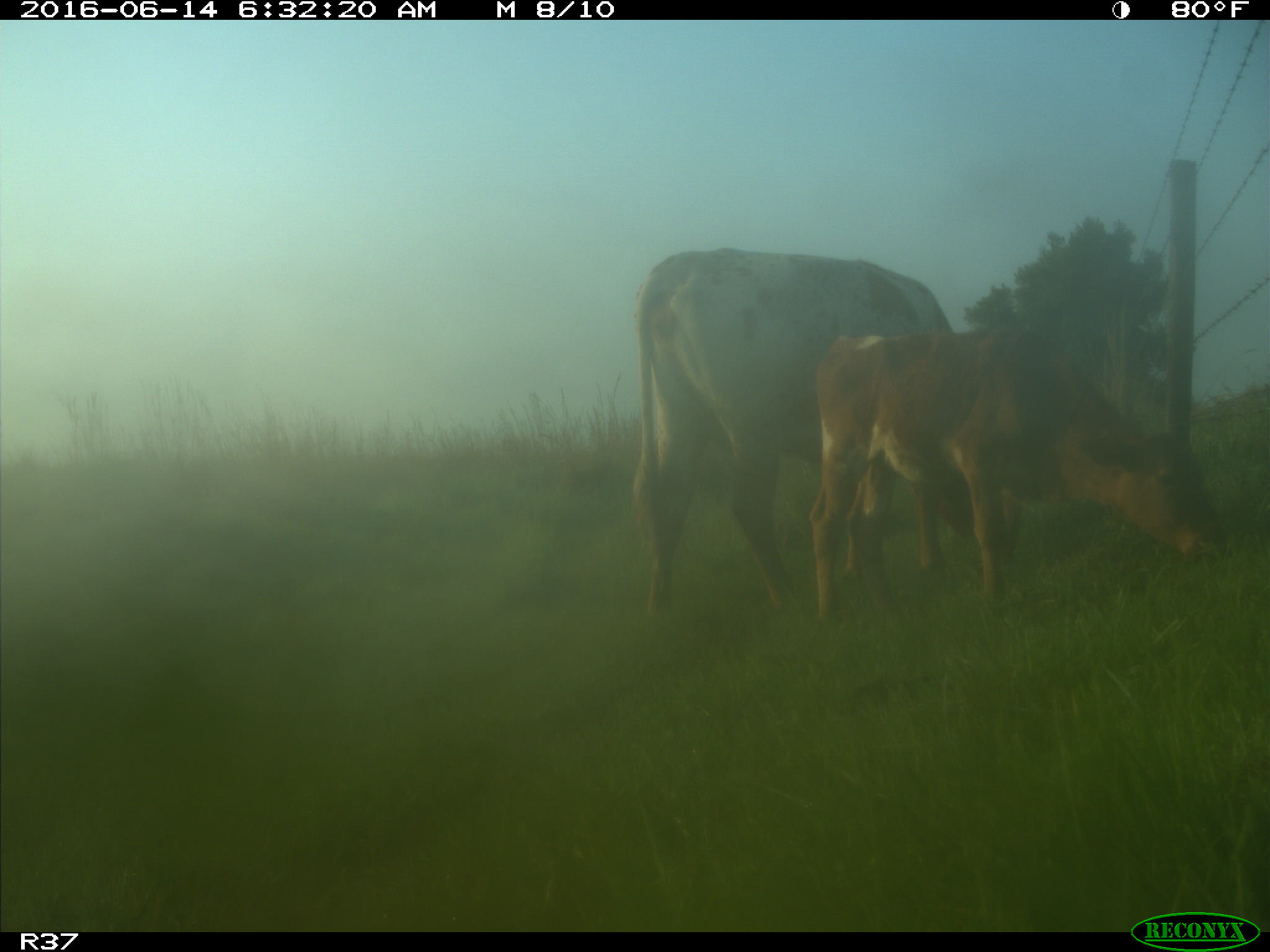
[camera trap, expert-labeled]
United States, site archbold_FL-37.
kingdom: Animalia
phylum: Chordata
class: Mammalia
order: Artiodactyla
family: Bovidae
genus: Bos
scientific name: Bos taurus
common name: domestic cow